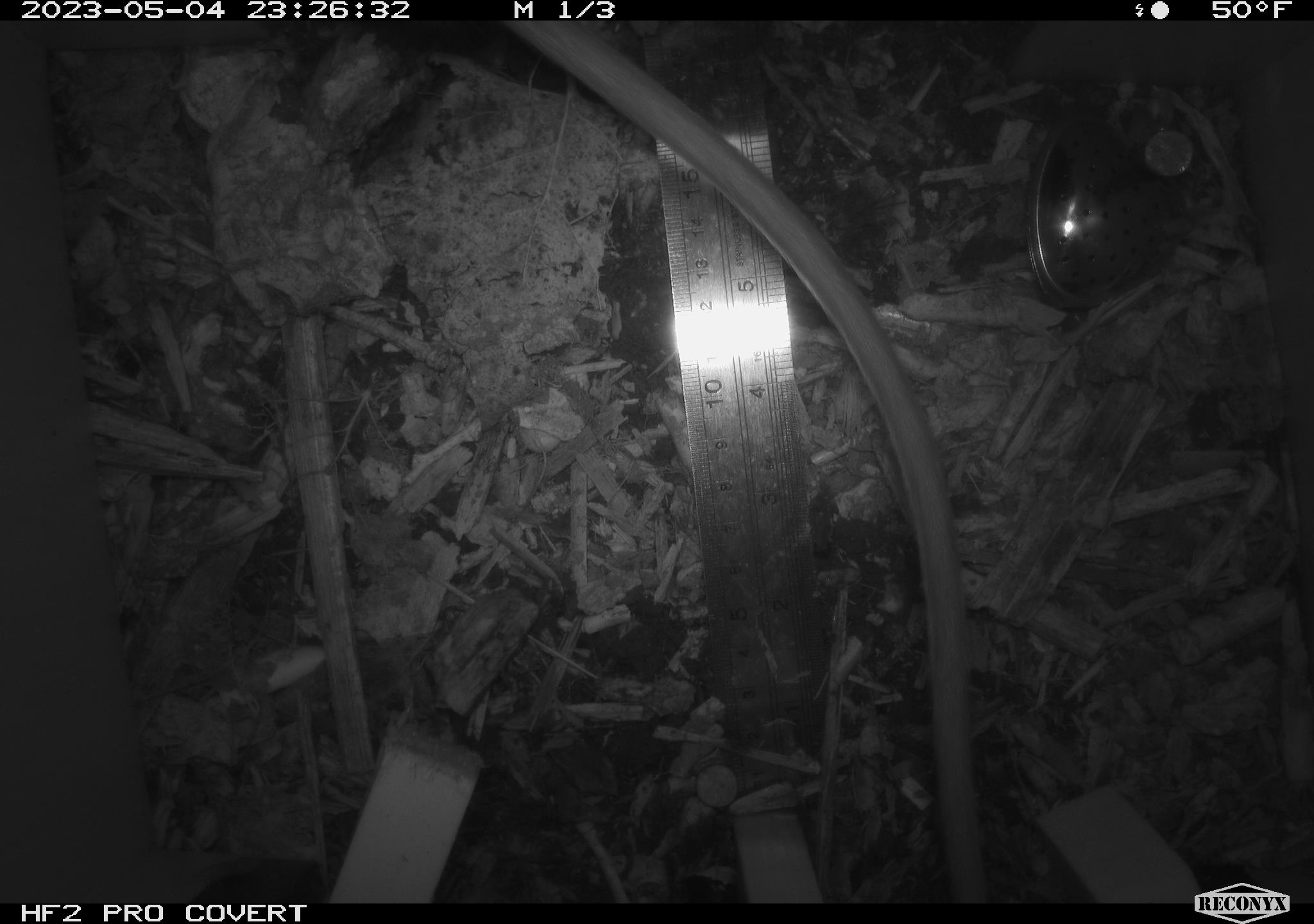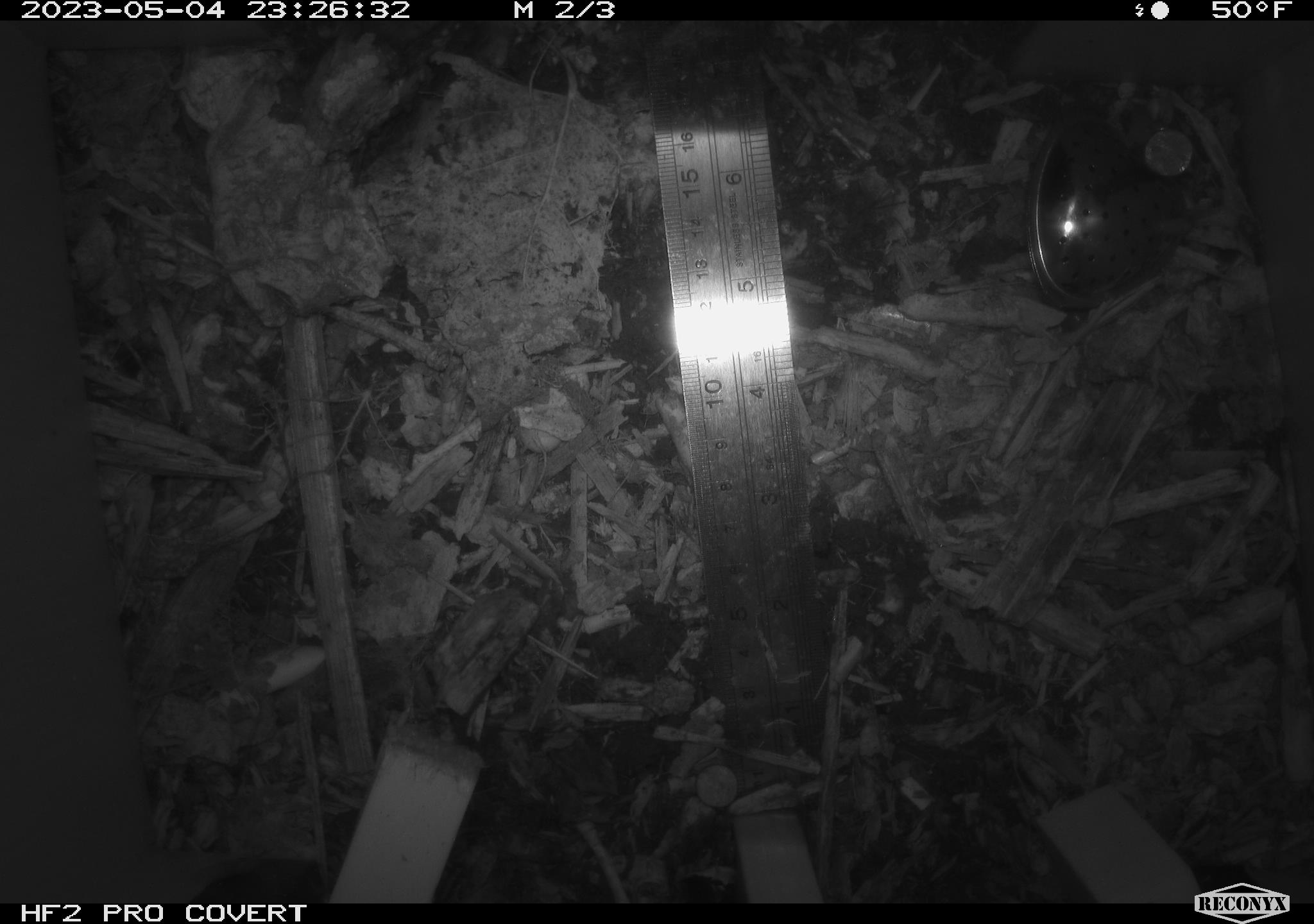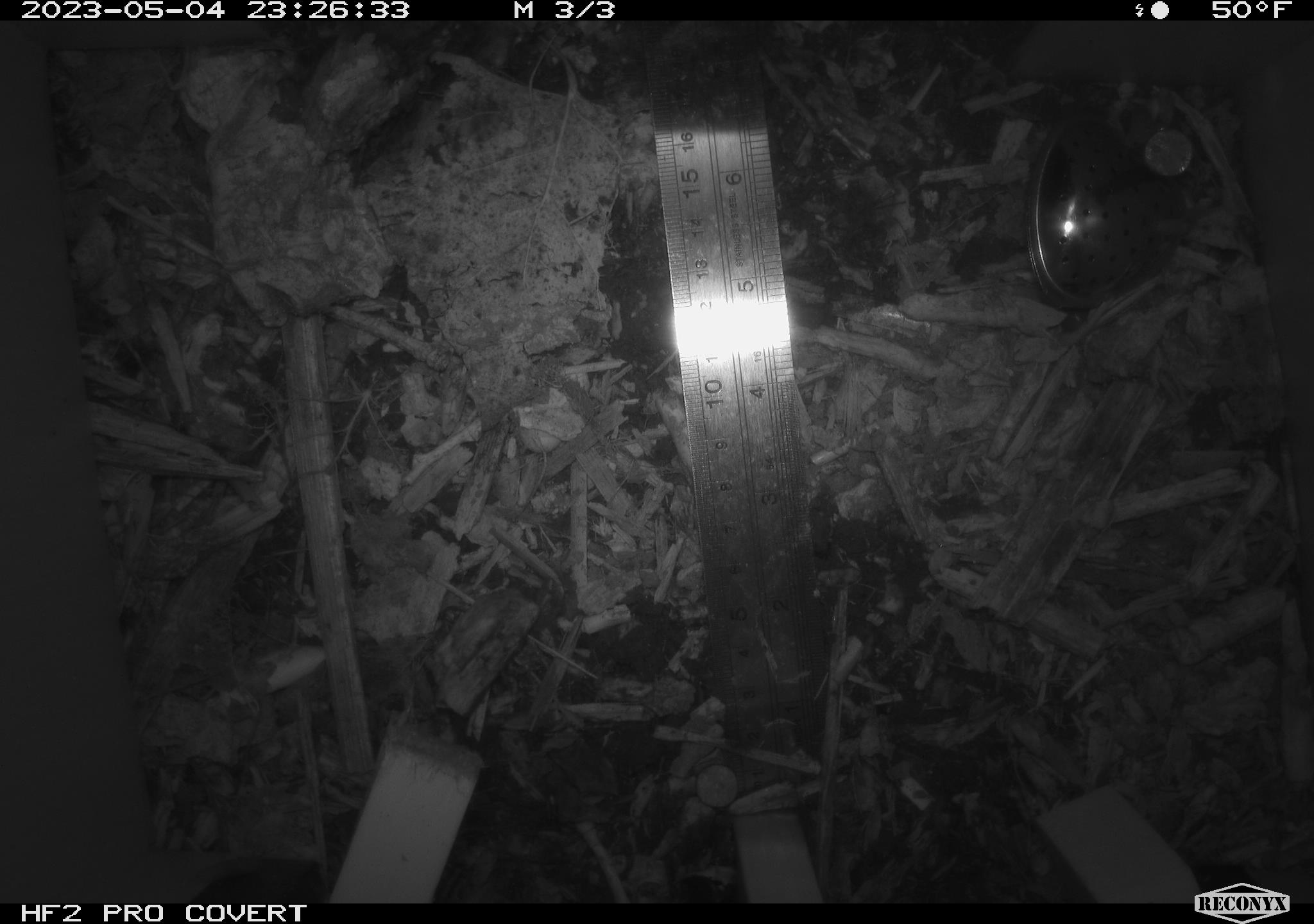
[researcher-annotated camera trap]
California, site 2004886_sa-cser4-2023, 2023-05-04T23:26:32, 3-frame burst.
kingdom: Animalia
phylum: Chordata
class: Mammalia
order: Rodentia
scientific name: Rodentia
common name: woodrat or rat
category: woodrat or rat species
Woodrat or rat species (woodrat or rat) (Rodentia).